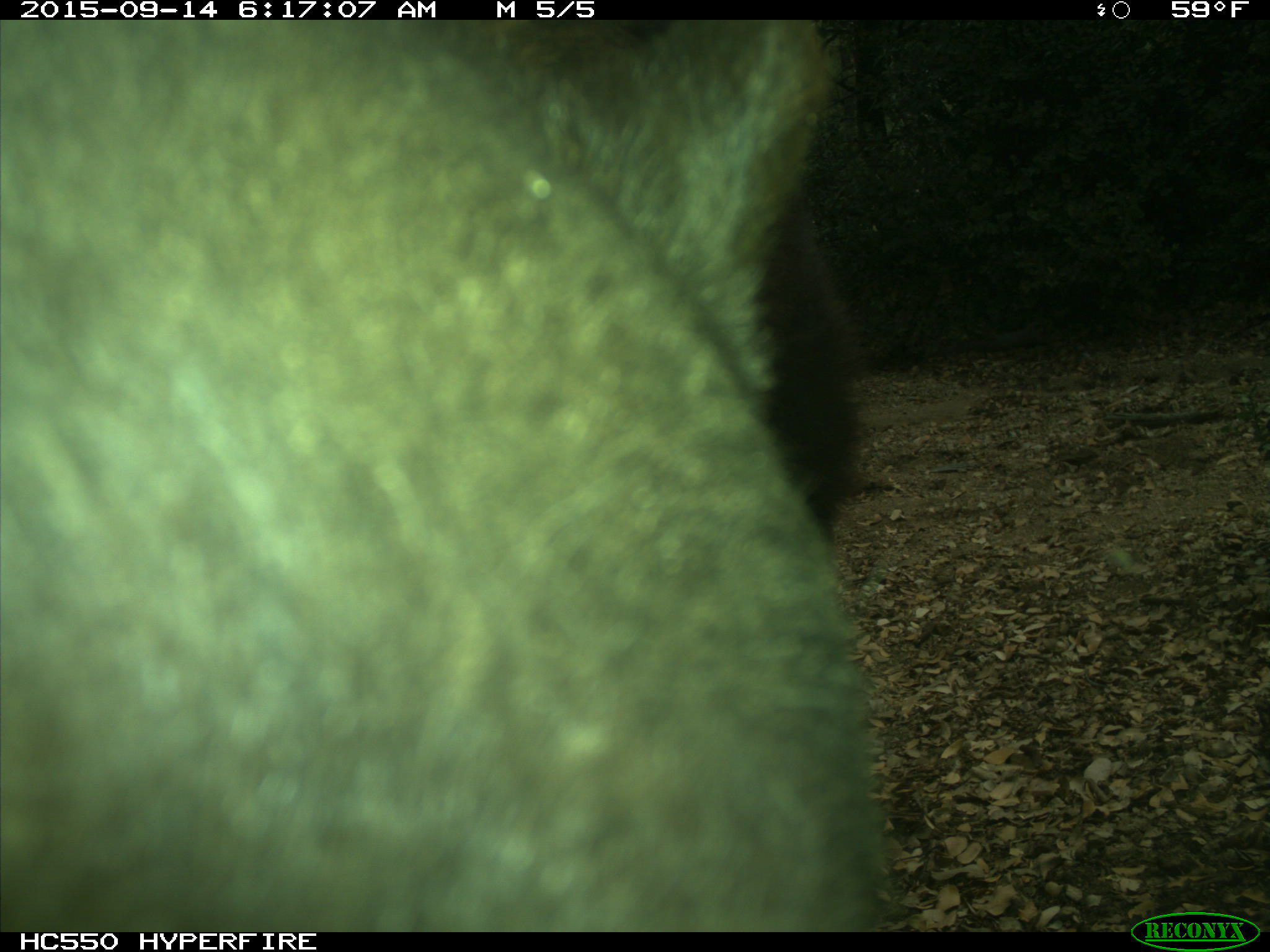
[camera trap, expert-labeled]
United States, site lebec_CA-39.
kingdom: Animalia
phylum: Chordata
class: Mammalia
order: Carnivora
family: Ursidae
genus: Ursus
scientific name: Ursus americanus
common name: american black bear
Ursus americanus (american black bear).